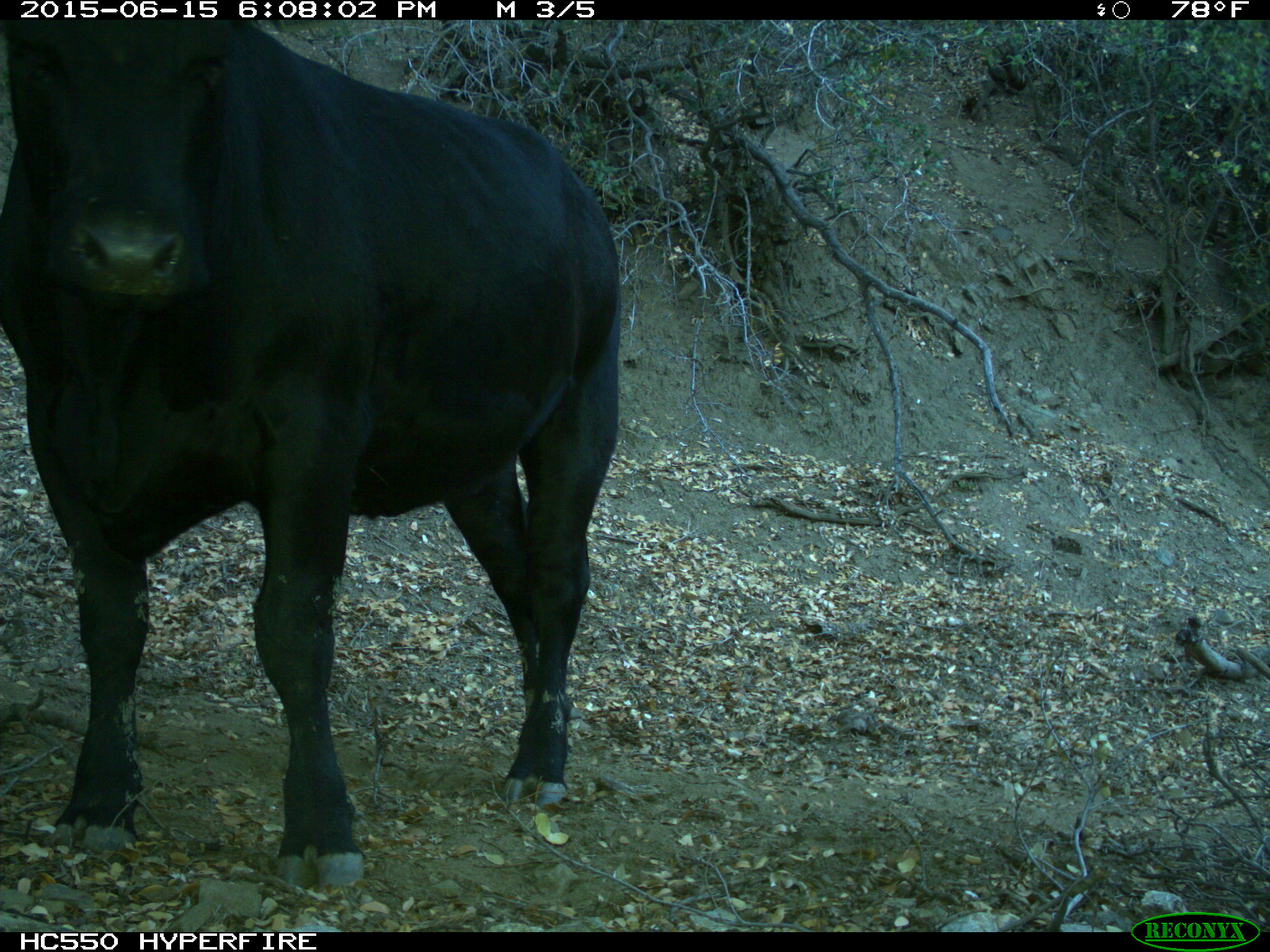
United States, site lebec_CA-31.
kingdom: Animalia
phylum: Chordata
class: Mammalia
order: Artiodactyla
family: Bovidae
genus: Bos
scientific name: Bos taurus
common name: domestic cow